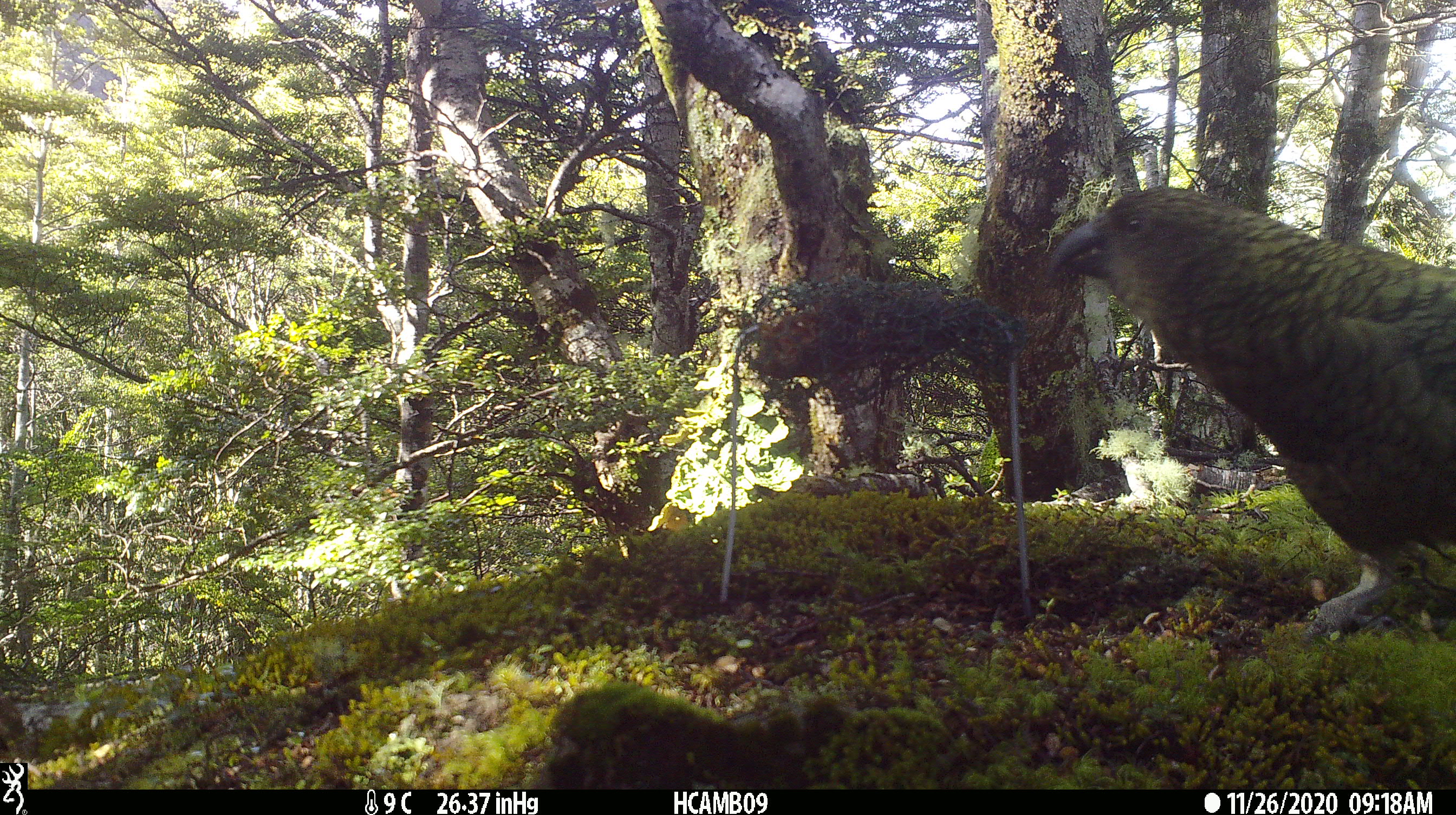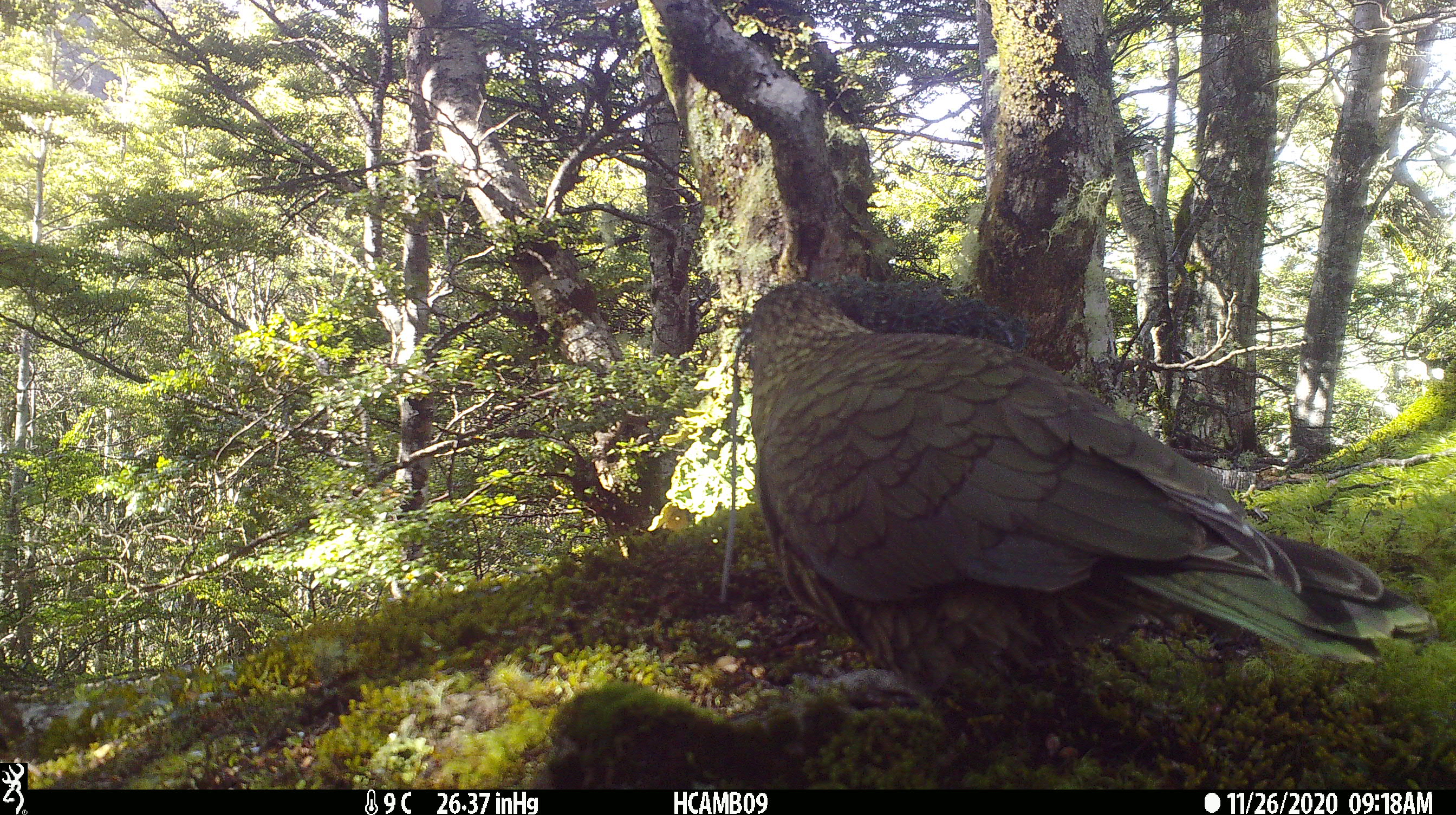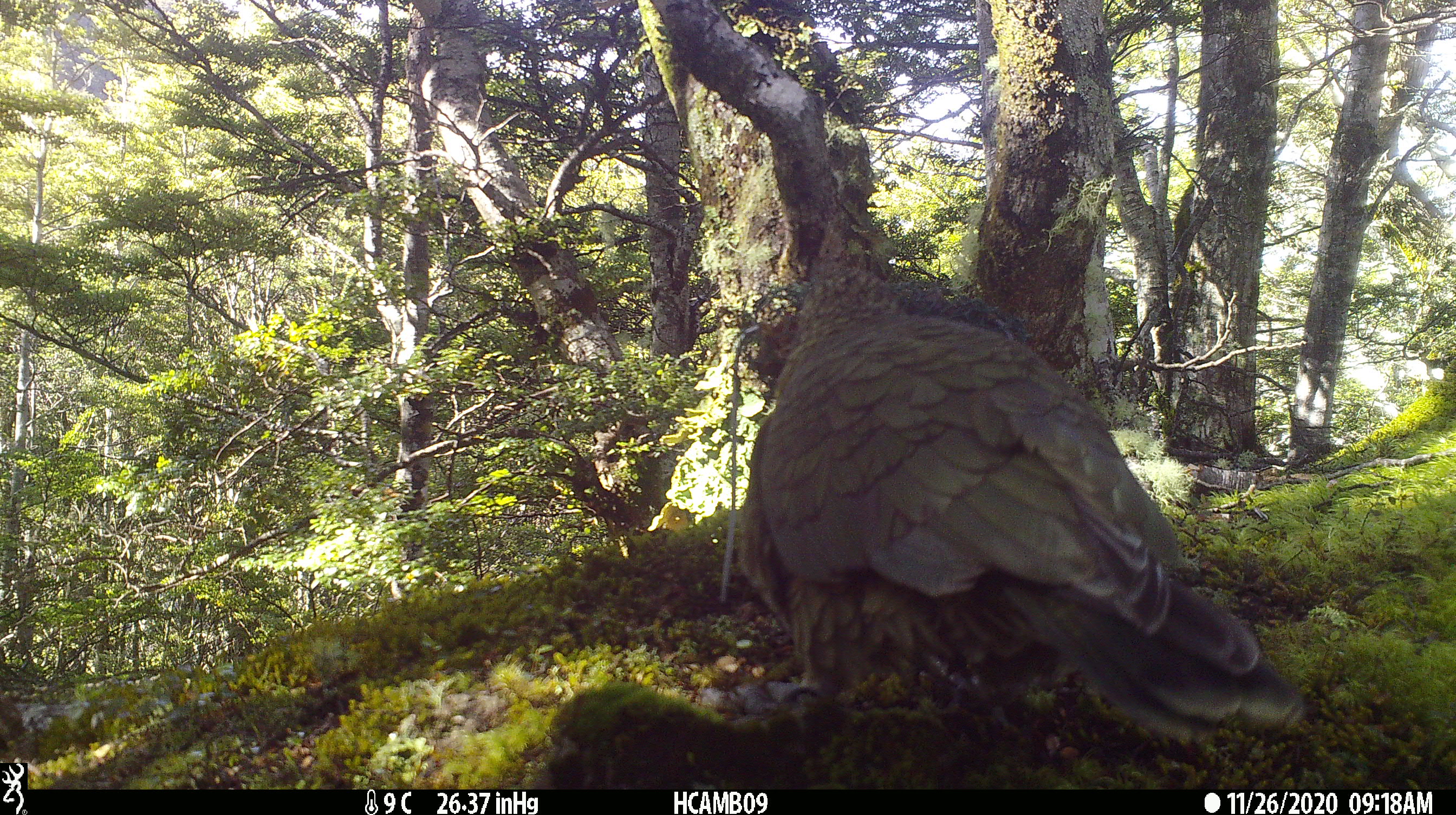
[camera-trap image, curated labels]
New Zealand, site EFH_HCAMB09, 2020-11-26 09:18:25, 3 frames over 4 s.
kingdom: Animalia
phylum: Chordata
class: Aves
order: Psittaciformes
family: Strigopidae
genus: Nestor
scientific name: Nestor notabilis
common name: kea